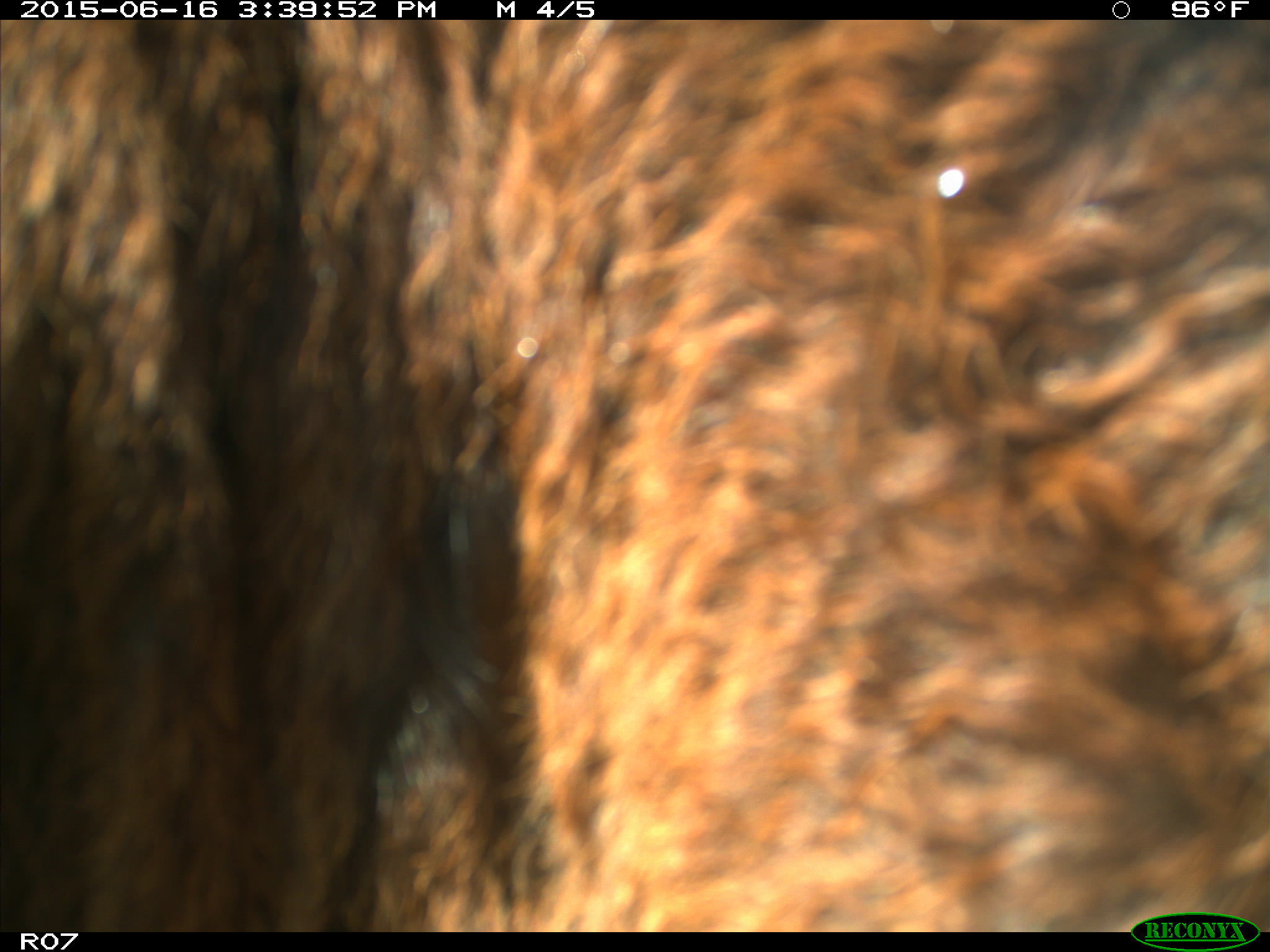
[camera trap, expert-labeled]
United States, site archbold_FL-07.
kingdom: Animalia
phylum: Chordata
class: Mammalia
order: Artiodactyla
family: Bovidae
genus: Bos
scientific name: Bos taurus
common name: domestic cow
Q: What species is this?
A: Bos taurus (domestic cow).